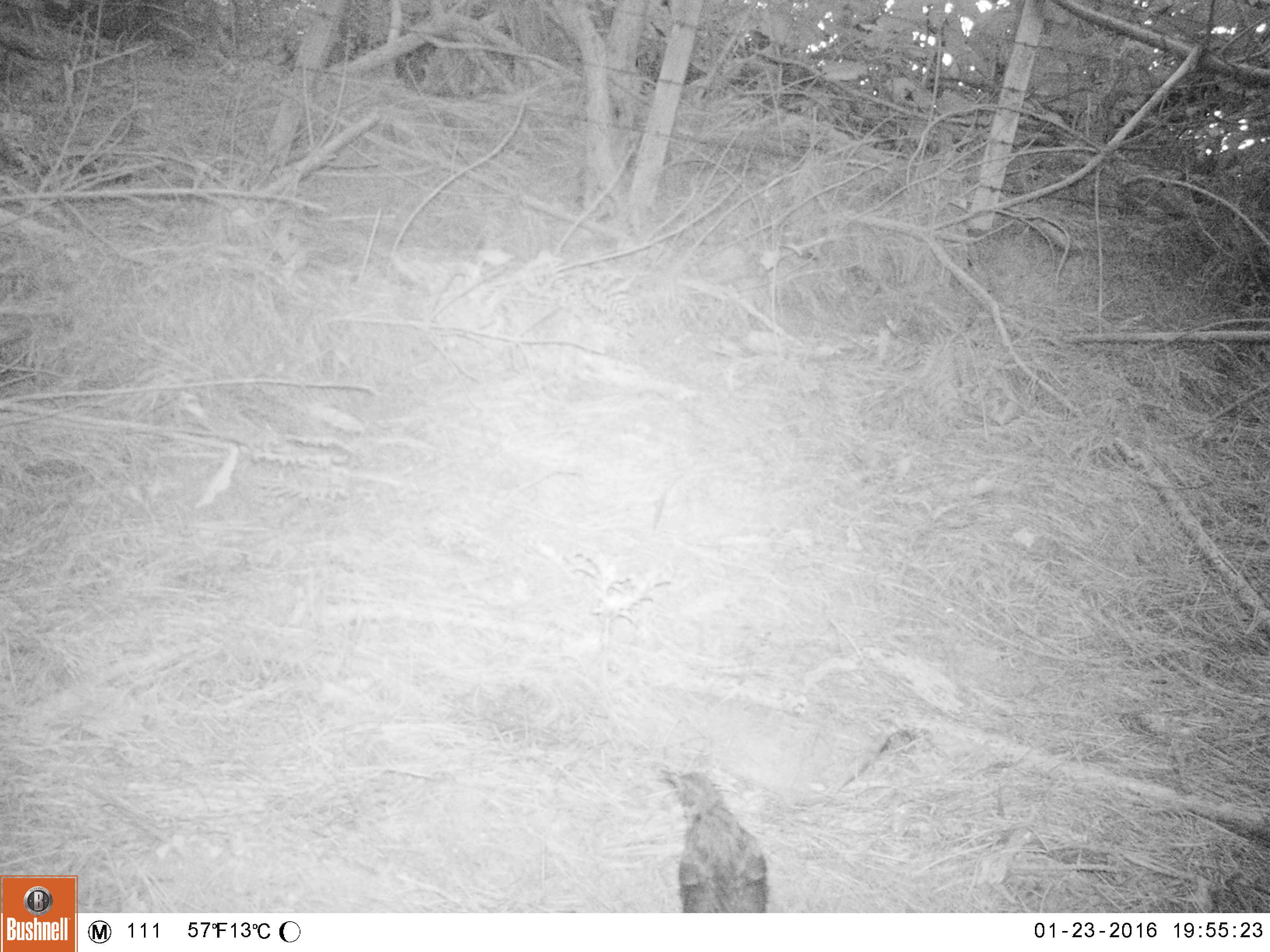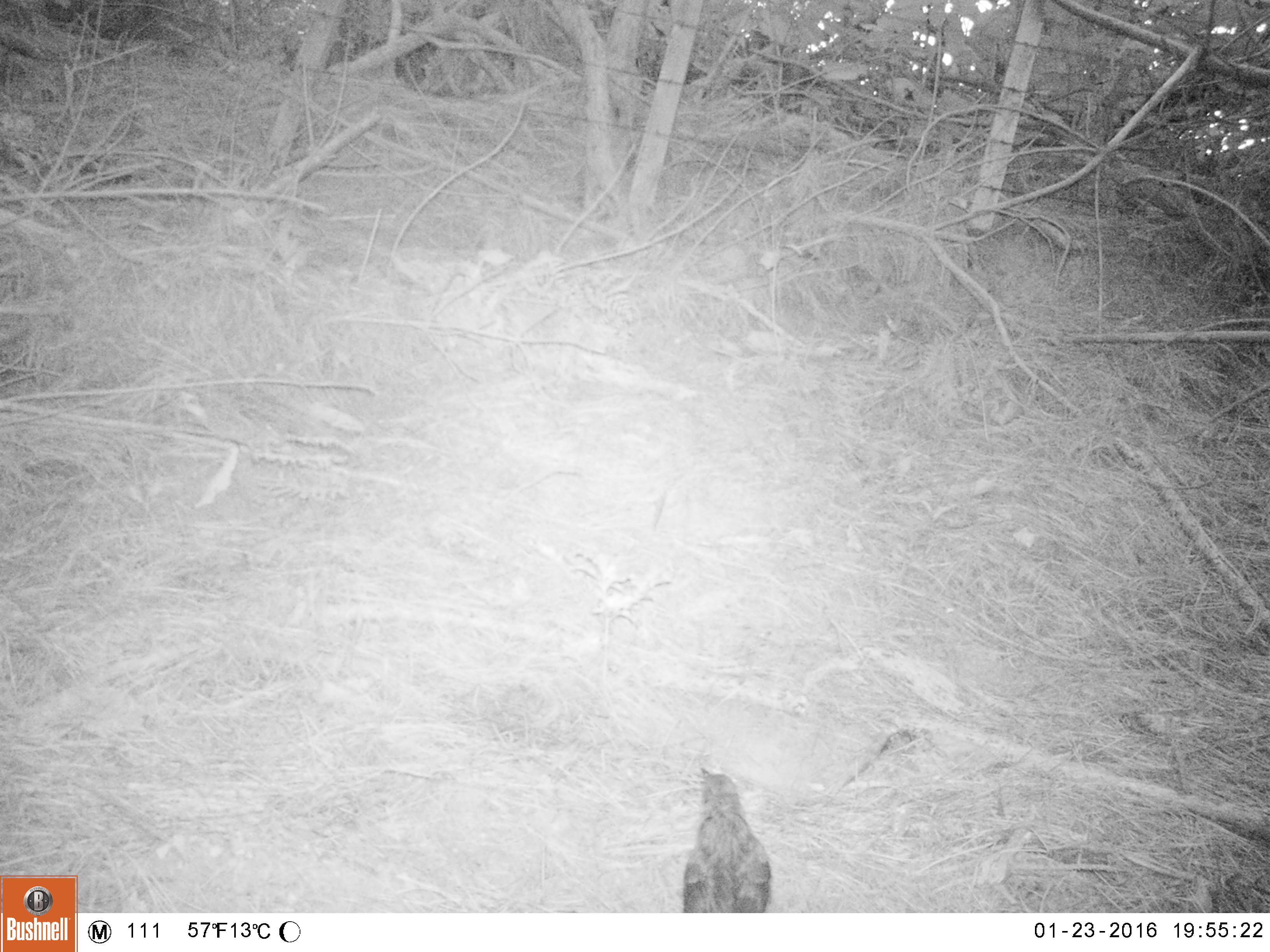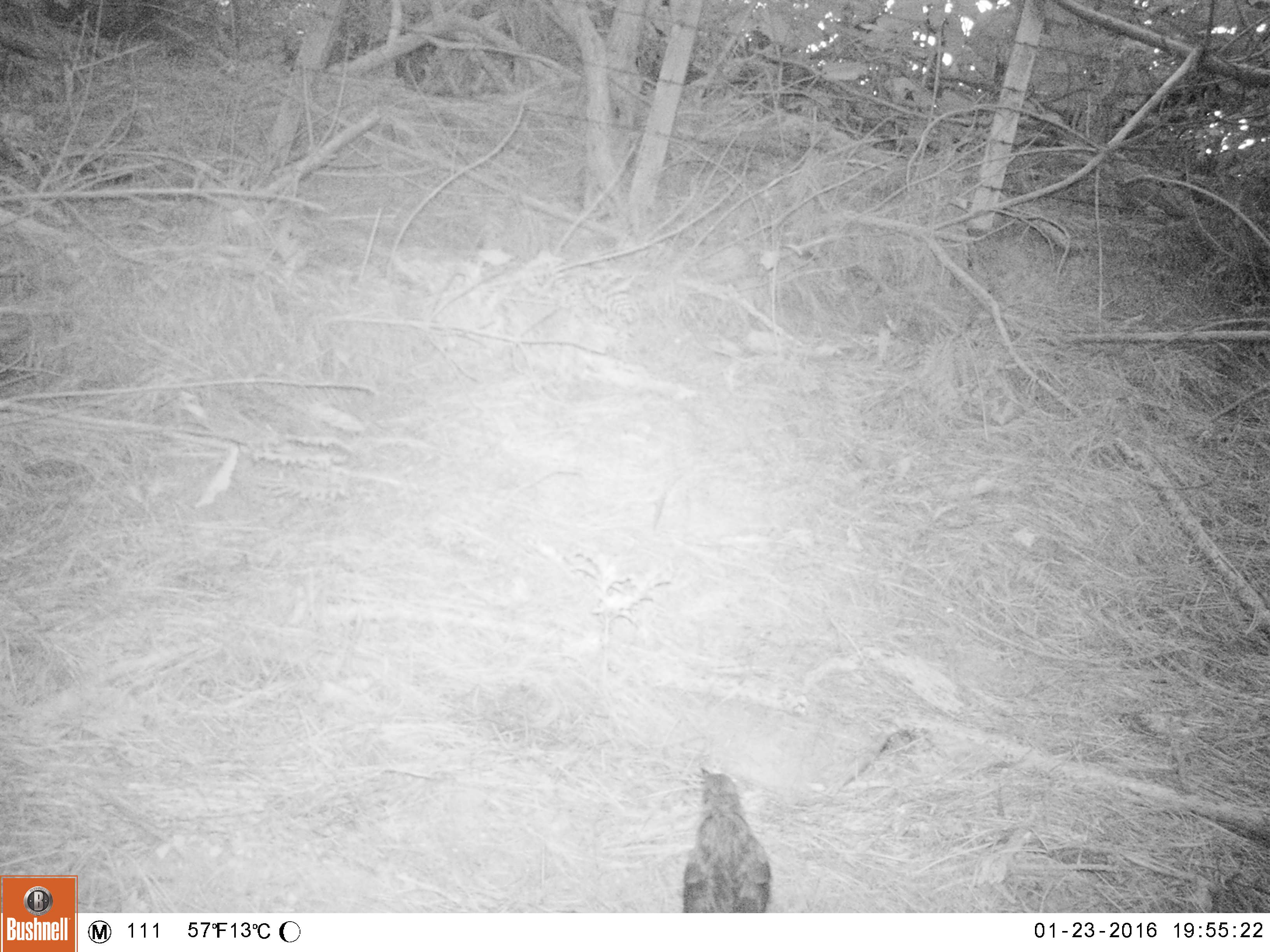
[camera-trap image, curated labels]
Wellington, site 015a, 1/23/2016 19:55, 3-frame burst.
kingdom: Animalia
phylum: Chordata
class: Aves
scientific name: Aves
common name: bird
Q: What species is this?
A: Bird (Aves).